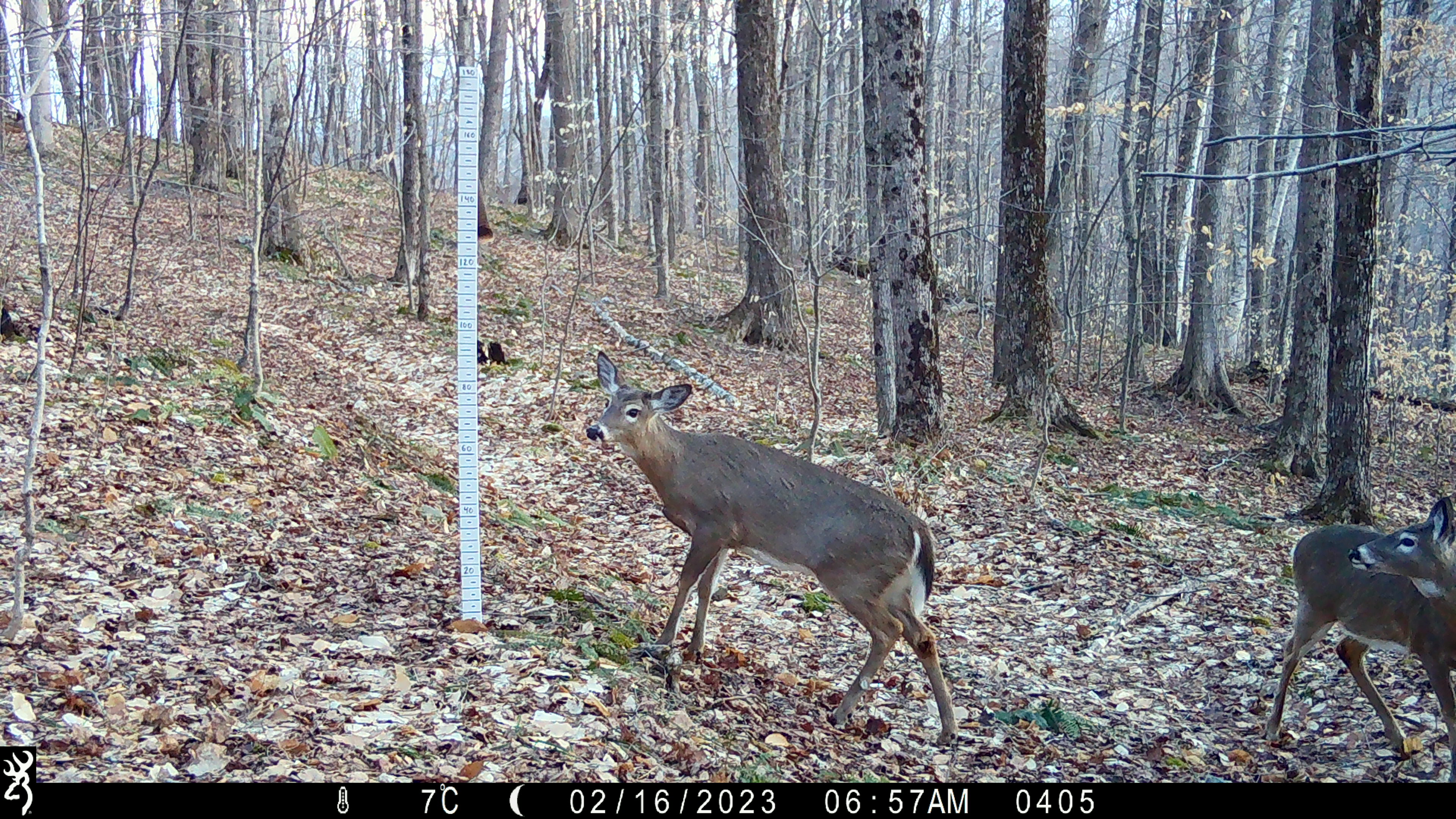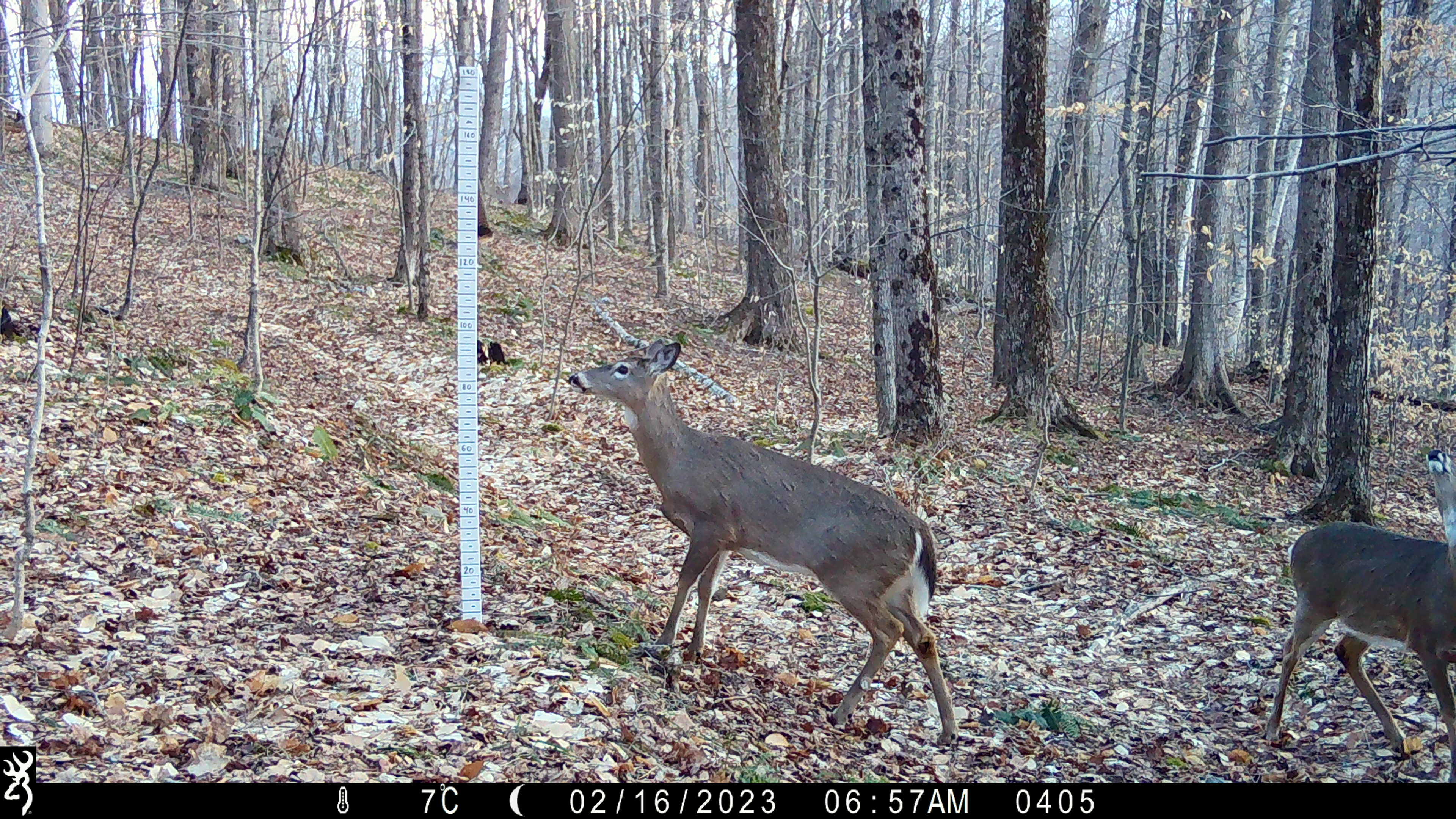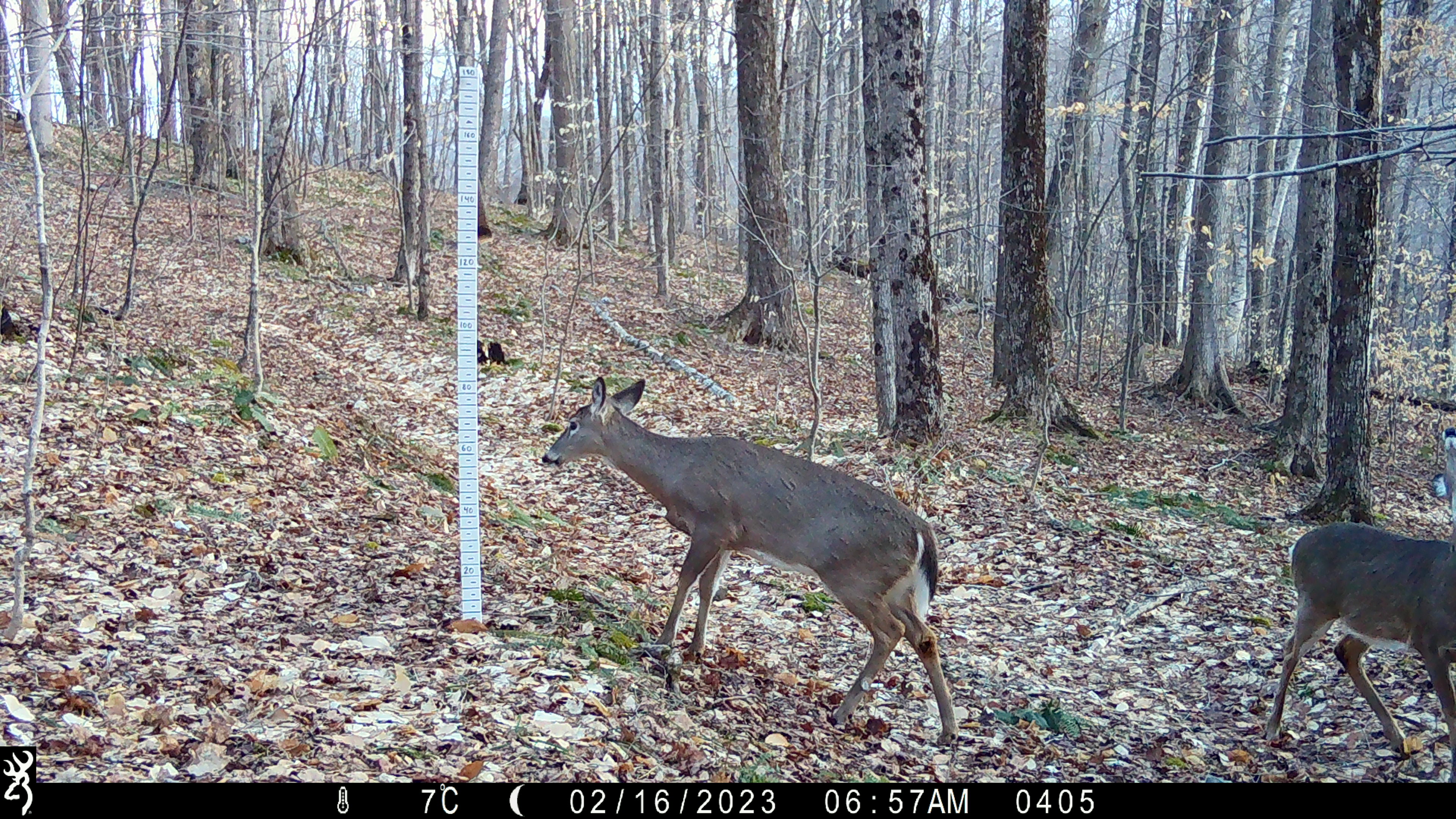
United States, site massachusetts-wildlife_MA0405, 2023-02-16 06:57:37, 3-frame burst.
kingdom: Animalia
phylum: Chordata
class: Mammalia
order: Artiodactyla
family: Cervidae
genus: Odocoileus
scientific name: Odocoileus virginianus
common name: white-tailed deer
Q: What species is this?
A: White-tailed deer (Odocoileus virginianus).